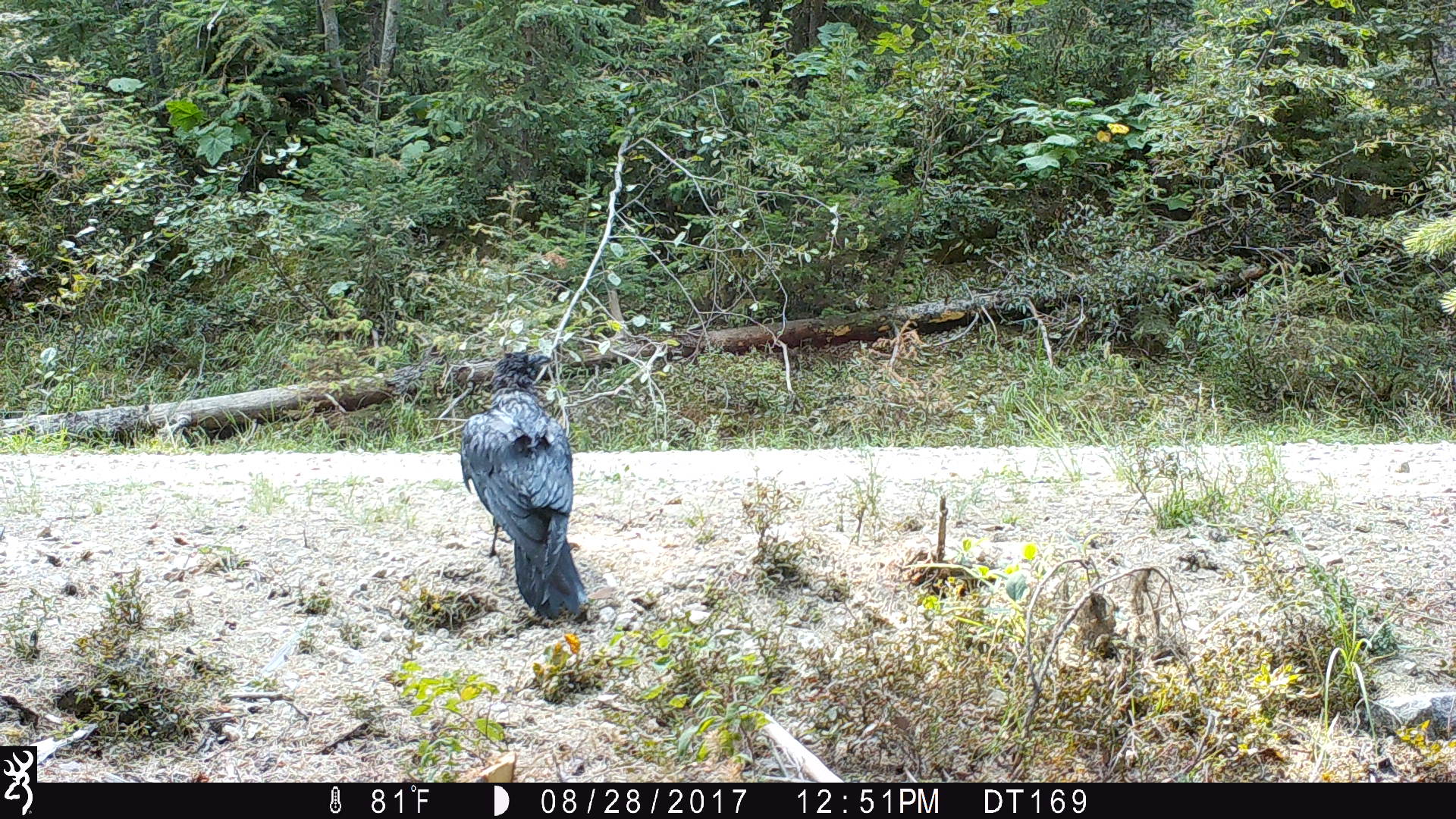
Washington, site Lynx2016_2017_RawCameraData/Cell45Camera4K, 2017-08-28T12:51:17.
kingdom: Animalia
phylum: Chordata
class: Aves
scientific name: Aves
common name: birds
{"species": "Aves (birds)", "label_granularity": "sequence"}